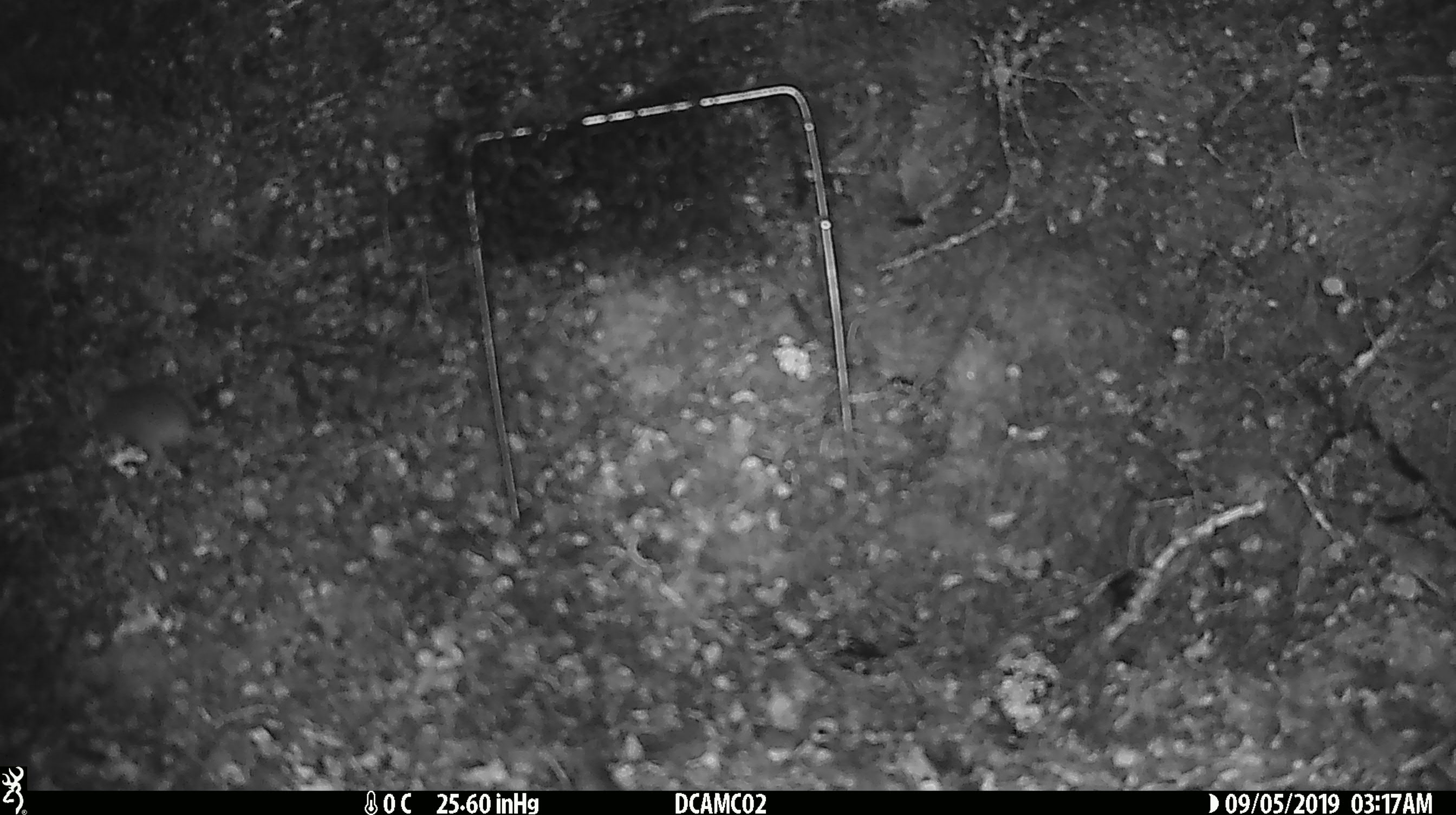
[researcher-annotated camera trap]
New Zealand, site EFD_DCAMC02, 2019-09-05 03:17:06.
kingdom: Animalia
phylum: Chordata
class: Mammalia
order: Rodentia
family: Muridae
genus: Mus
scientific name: Mus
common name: mouse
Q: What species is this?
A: Mouse (Mus).